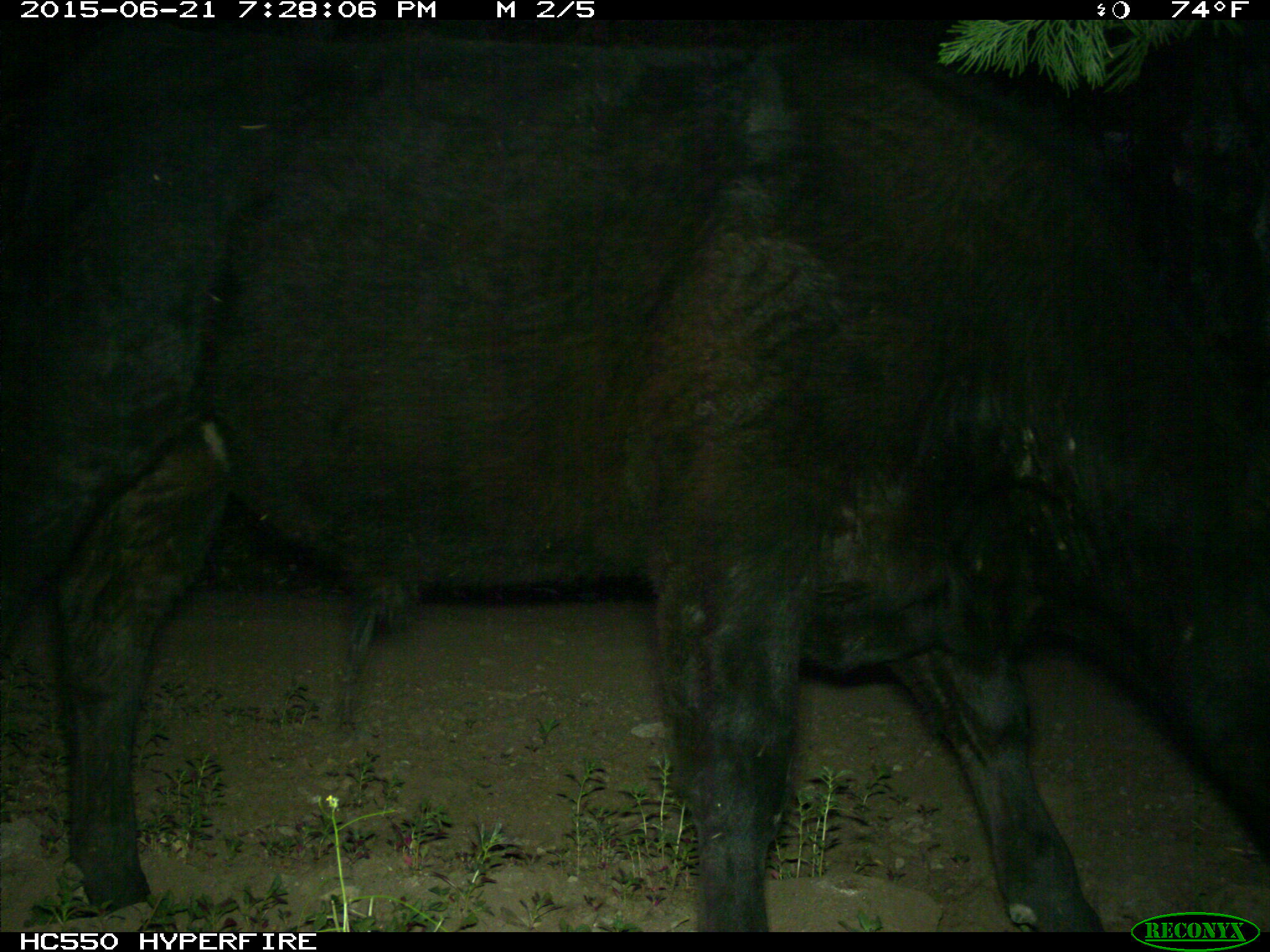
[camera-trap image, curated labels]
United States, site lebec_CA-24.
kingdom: Animalia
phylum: Chordata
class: Mammalia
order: Artiodactyla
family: Bovidae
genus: Bos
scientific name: Bos taurus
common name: domestic cow